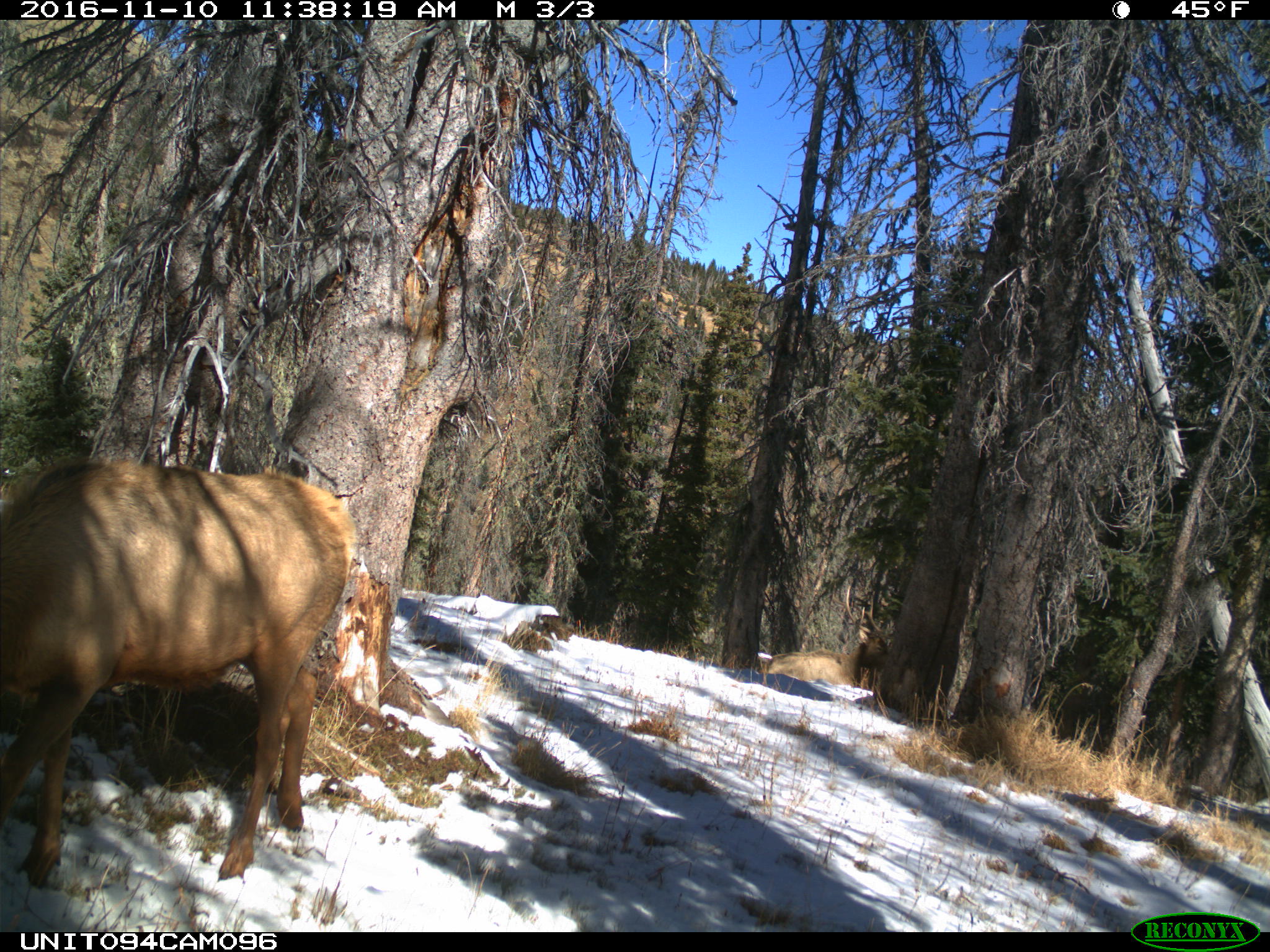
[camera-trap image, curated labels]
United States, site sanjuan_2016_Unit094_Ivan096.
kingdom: Animalia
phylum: Chordata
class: Mammalia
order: Artiodactyla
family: Cervidae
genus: Cervus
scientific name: Cervus elaphus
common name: red deer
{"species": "Cervus elaphus (red deer)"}